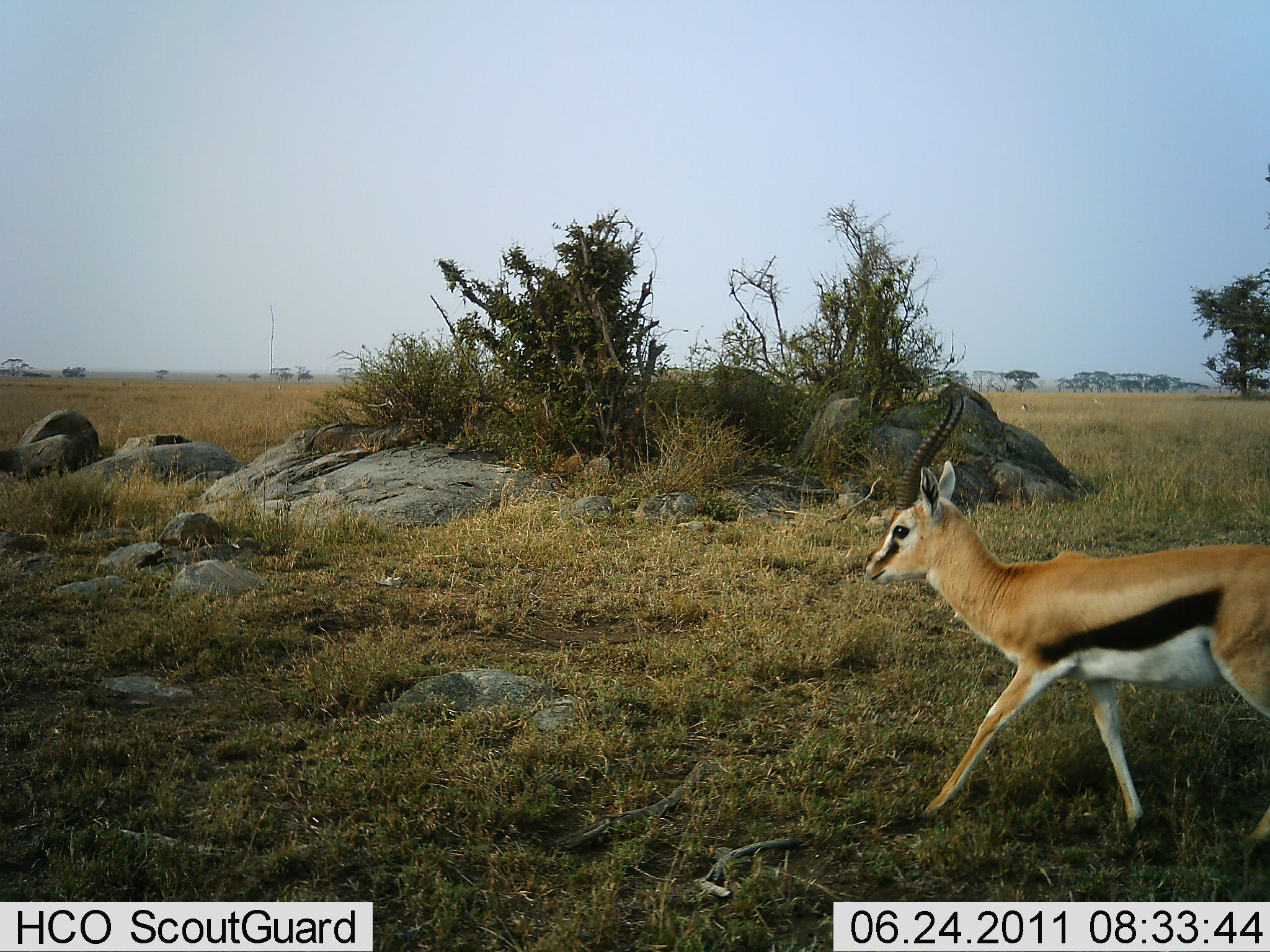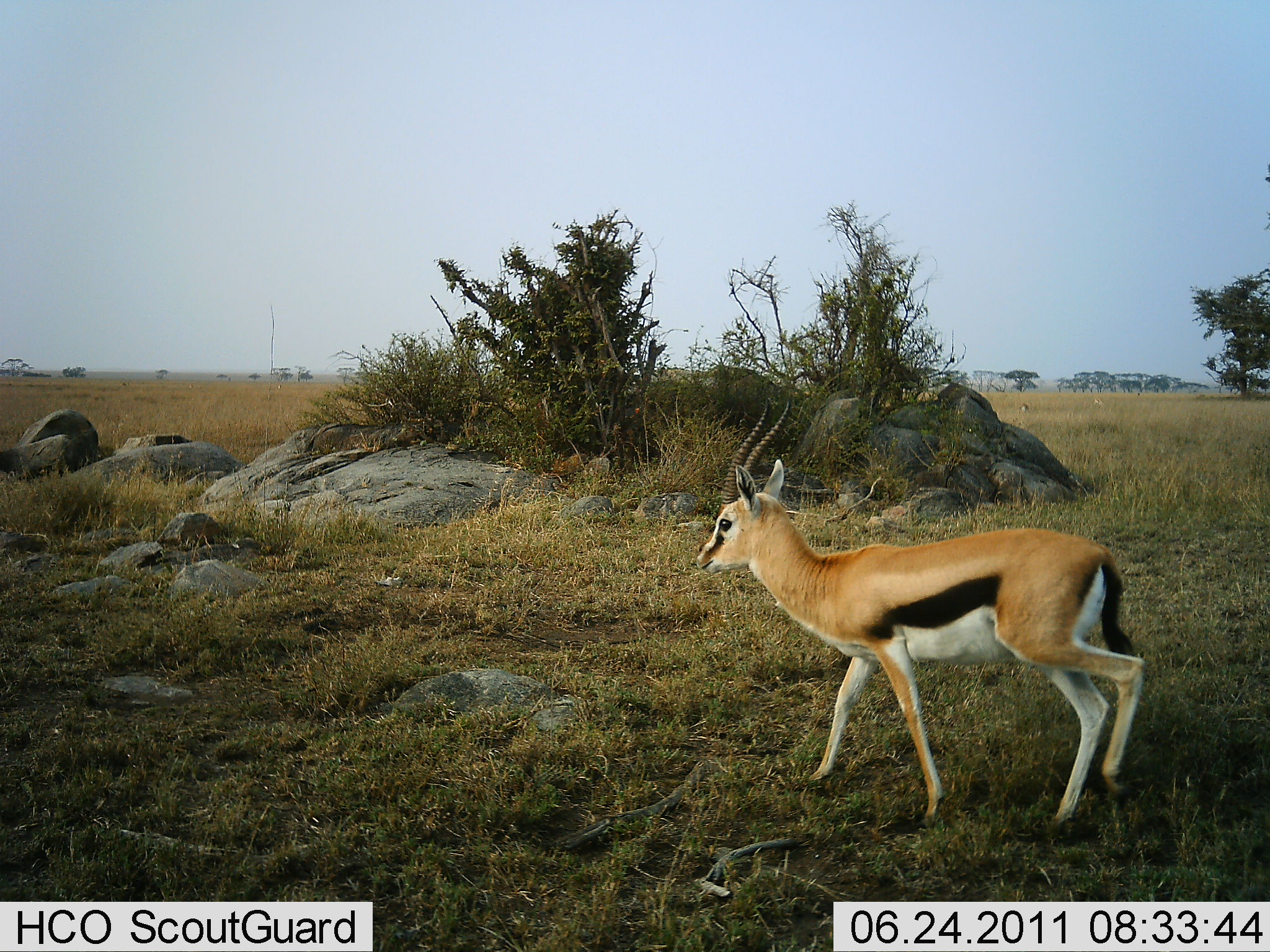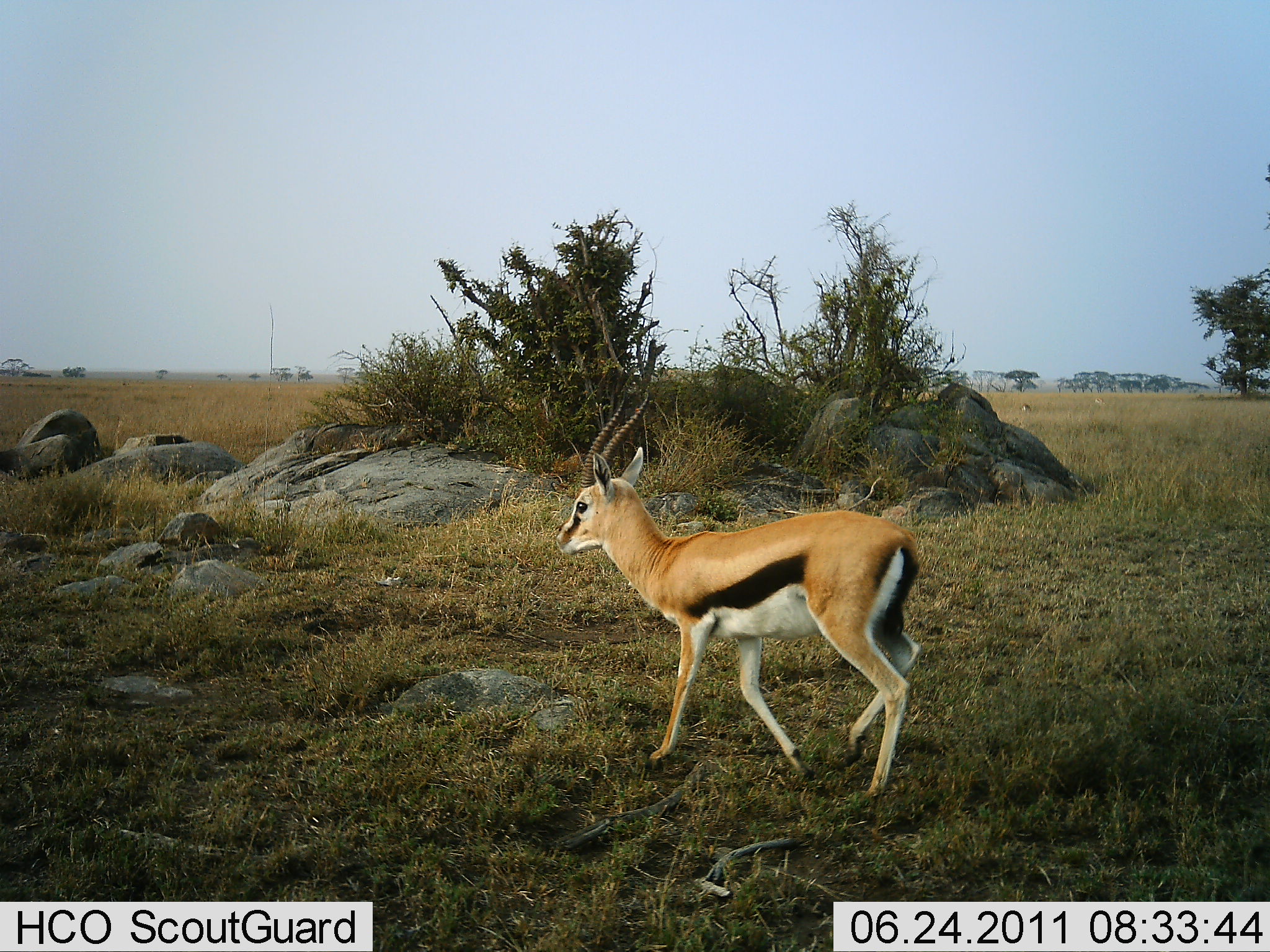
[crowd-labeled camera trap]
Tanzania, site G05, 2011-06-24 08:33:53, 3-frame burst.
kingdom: Animalia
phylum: Chordata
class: Mammalia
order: Artiodactyla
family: Bovidae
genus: Eudorcas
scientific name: Eudorcas thomsonii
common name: thomson's gazelle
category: gazellethomsons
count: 1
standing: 0%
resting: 0%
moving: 100%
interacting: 0%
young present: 0%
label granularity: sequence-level